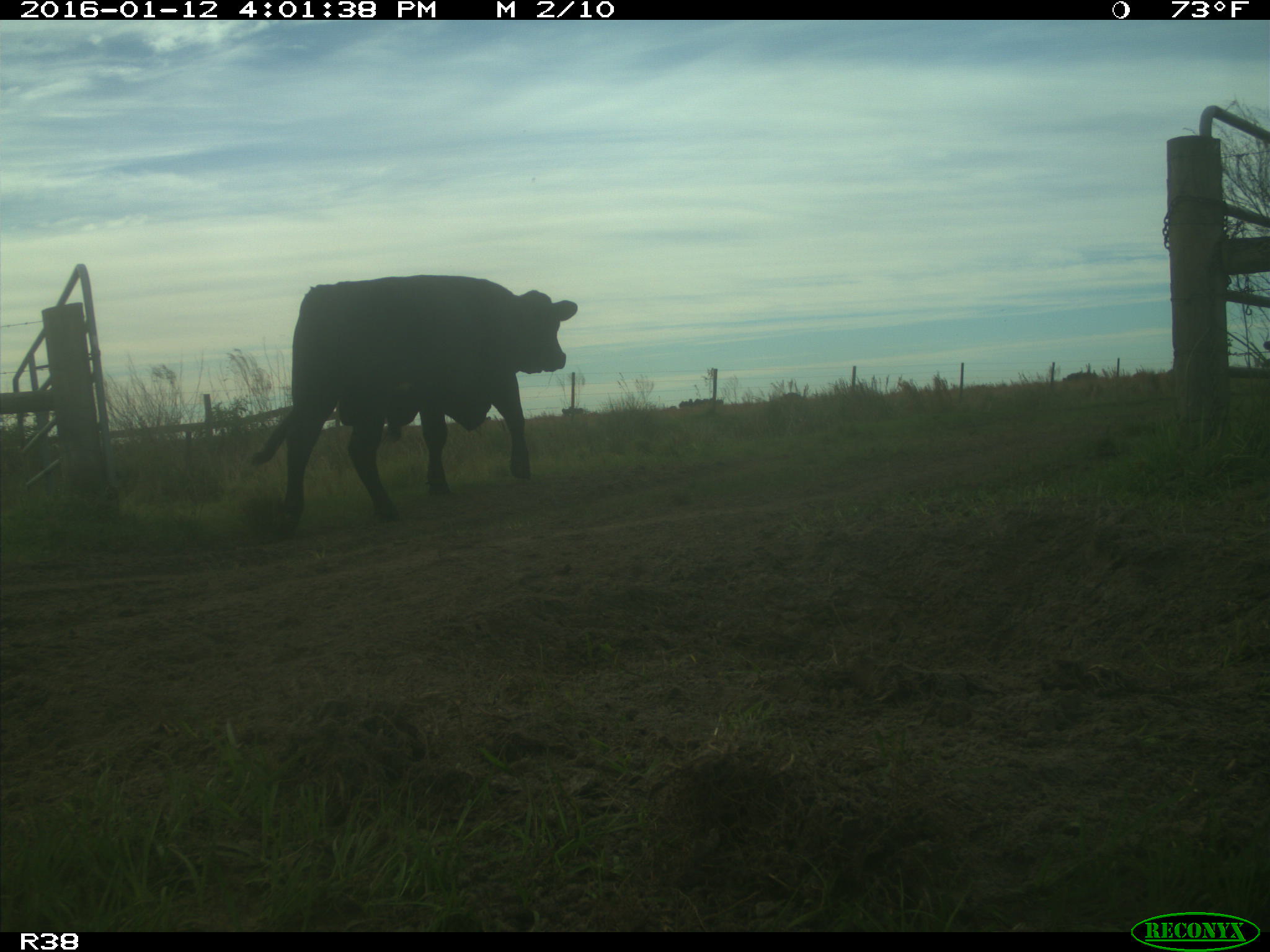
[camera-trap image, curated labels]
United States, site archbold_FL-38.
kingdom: Animalia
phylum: Chordata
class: Mammalia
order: Artiodactyla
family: Bovidae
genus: Bos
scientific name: Bos taurus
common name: domestic cow